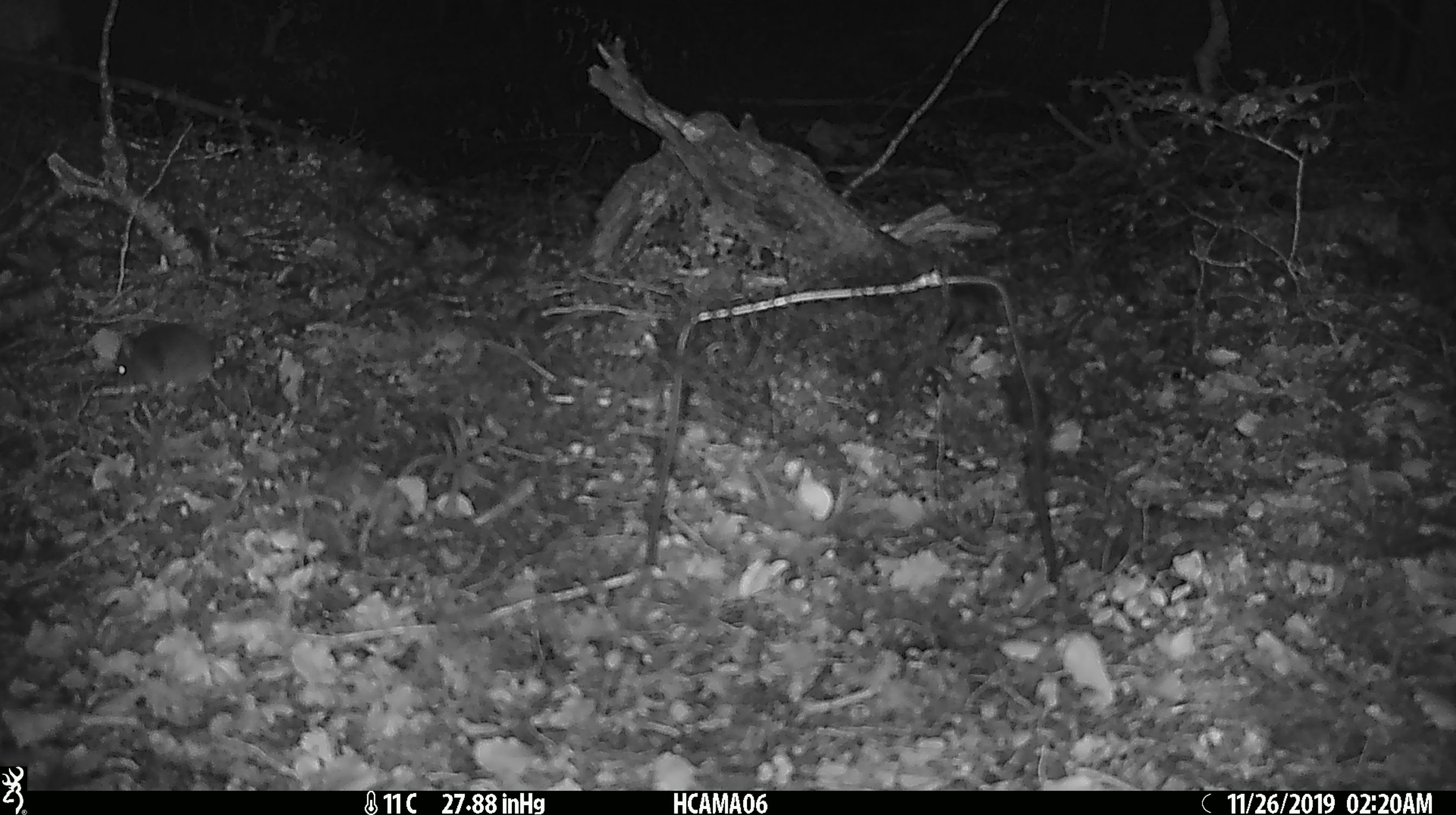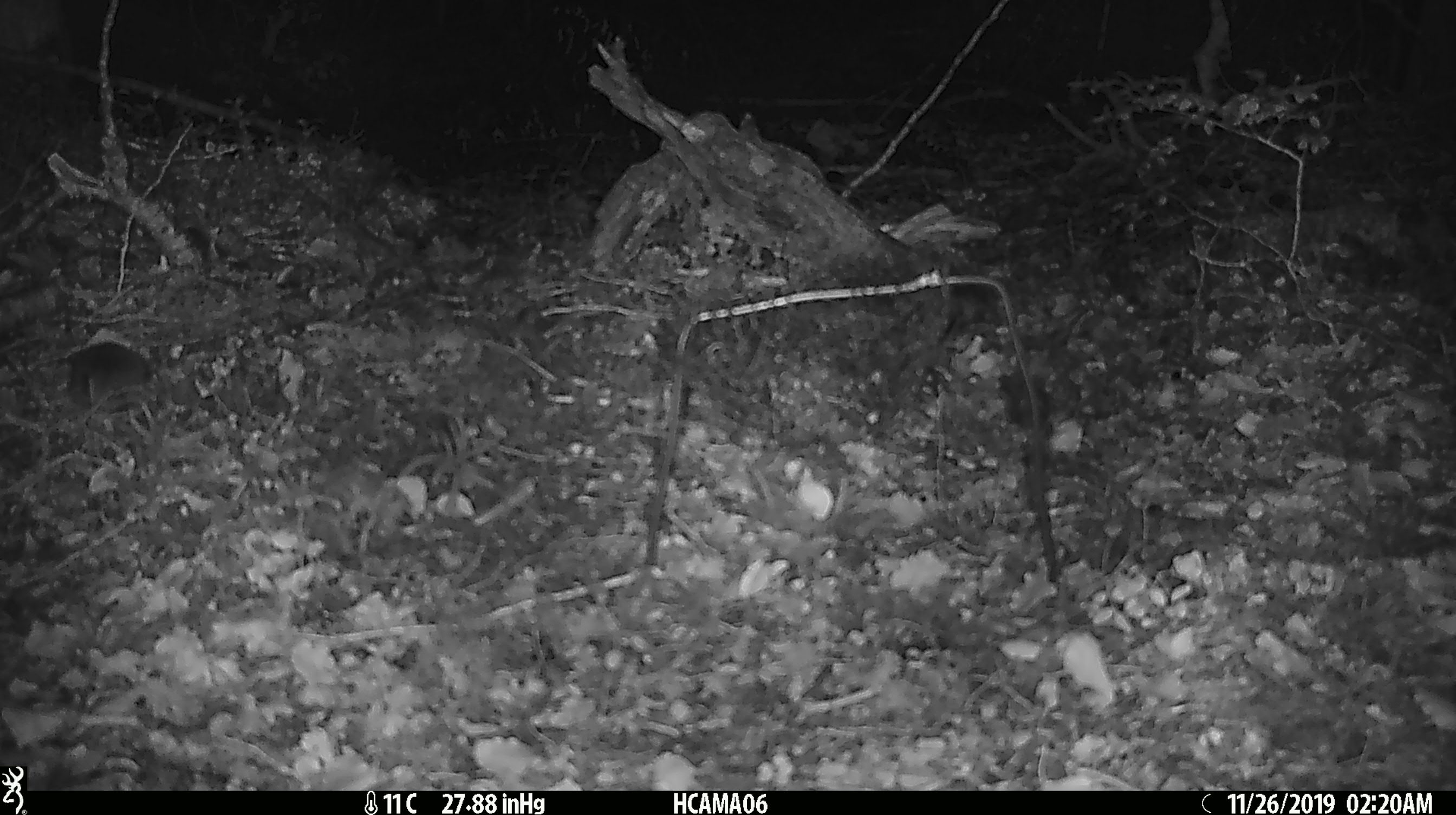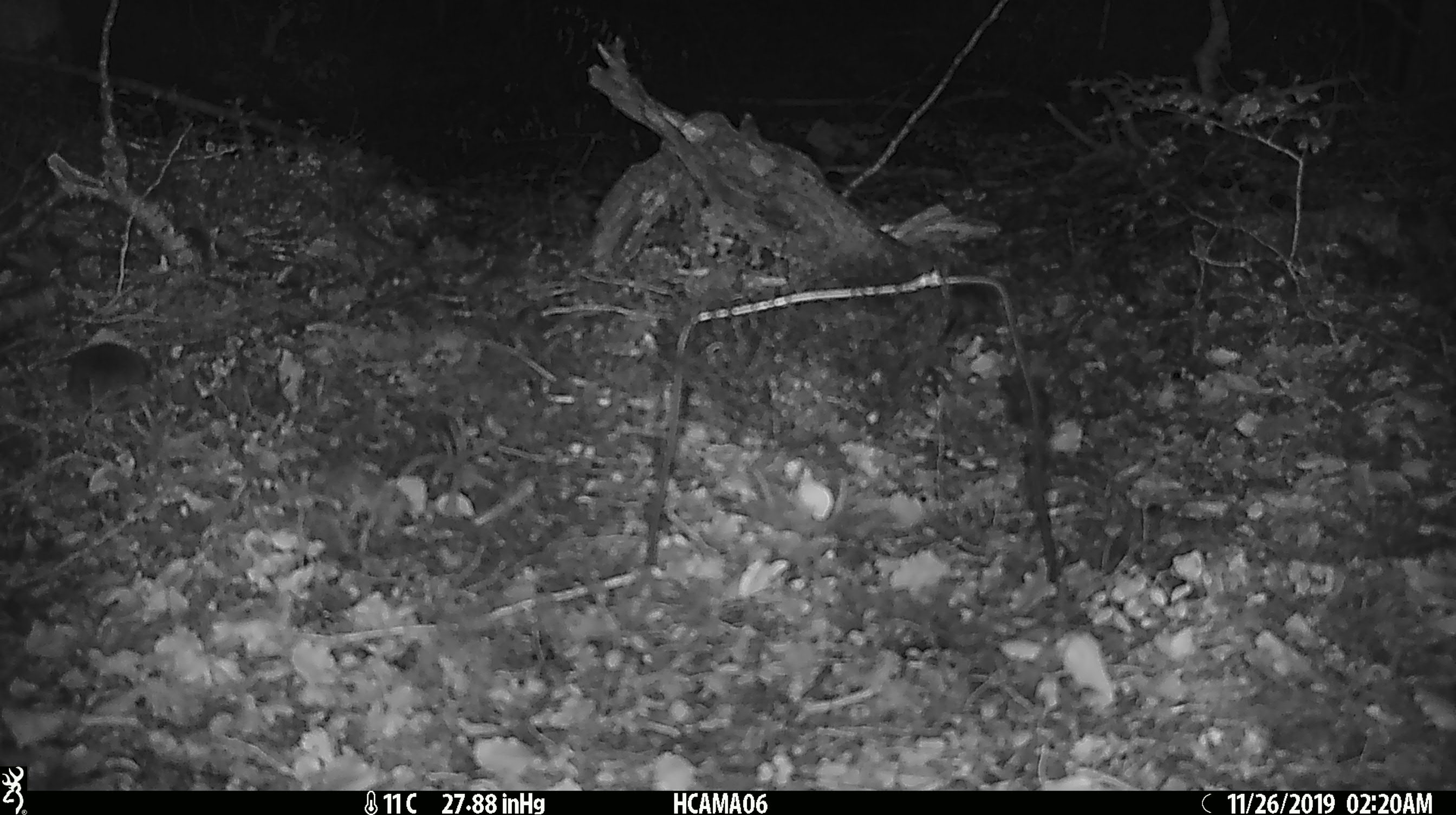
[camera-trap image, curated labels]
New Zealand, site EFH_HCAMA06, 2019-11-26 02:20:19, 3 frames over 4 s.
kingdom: Animalia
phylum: Chordata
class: Mammalia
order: Rodentia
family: Muridae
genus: Mus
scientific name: Mus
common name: mouse